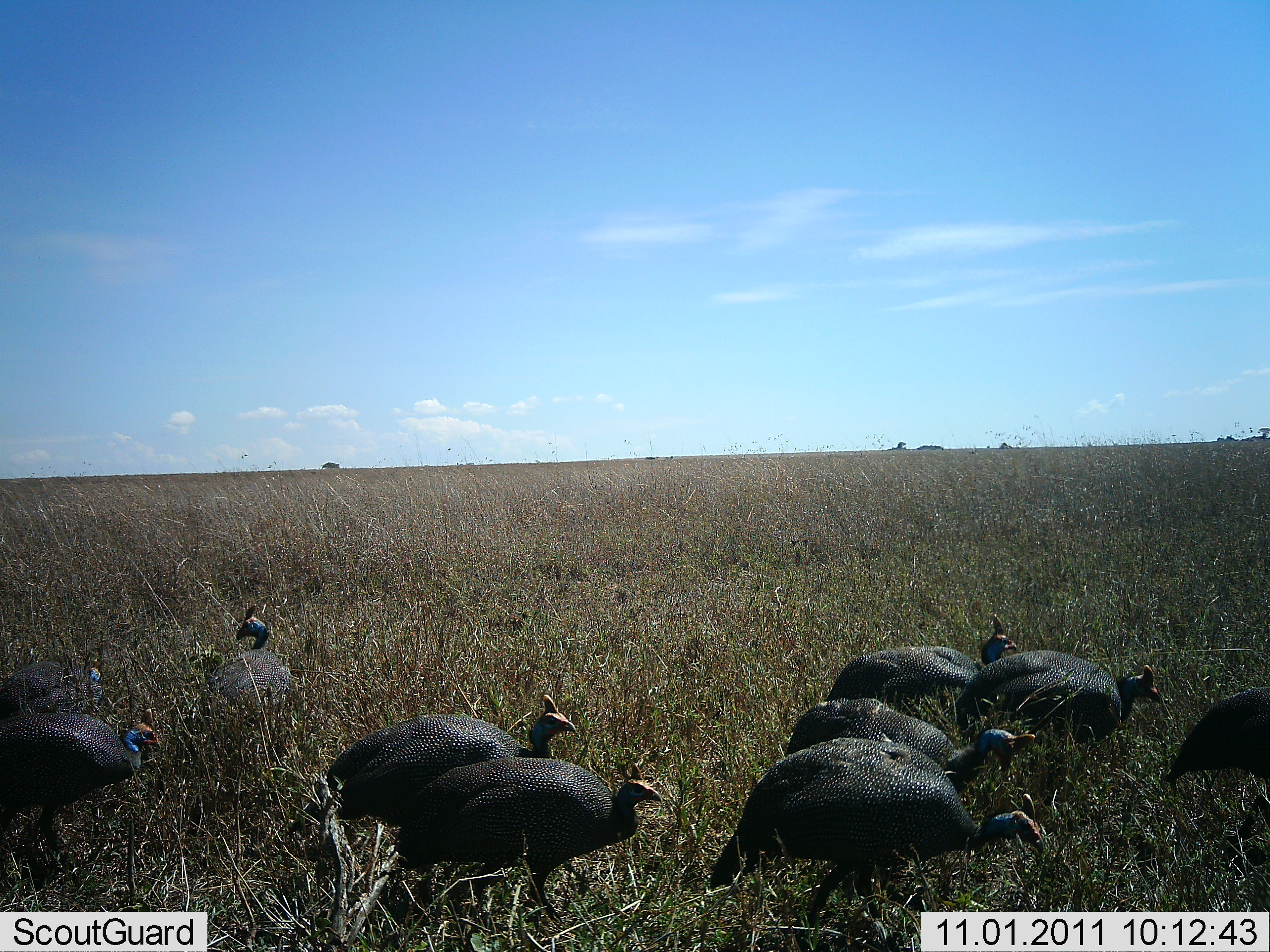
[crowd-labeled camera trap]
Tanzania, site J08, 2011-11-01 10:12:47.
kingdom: Animalia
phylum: Chordata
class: Aves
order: Galliformes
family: Numididae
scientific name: Numididae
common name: guinea fowl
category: guineafowl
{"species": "guineafowl (guinea fowl) (Numididae)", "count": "10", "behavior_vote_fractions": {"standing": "42%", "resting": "0%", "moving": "83%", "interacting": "0%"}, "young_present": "0%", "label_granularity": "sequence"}